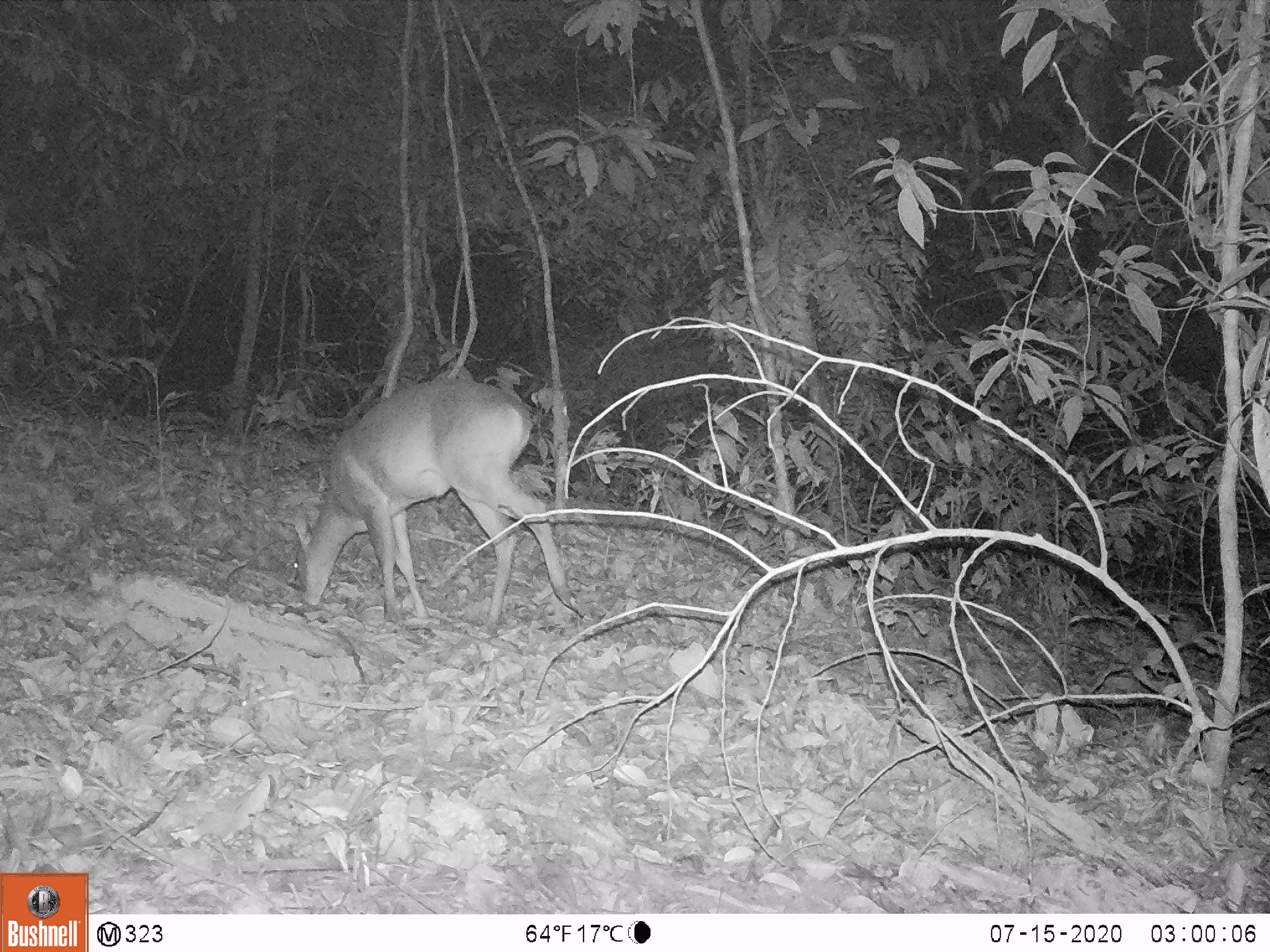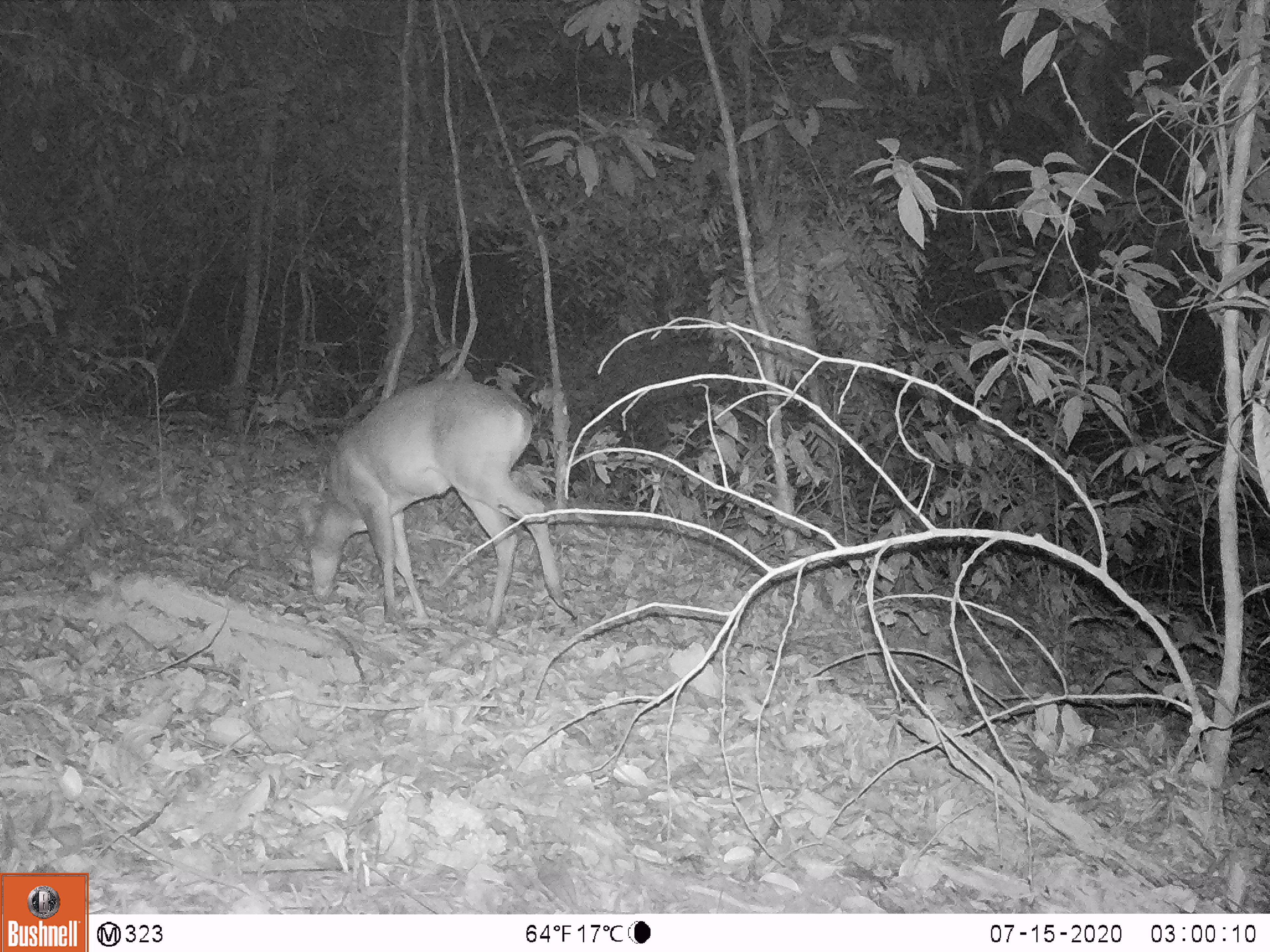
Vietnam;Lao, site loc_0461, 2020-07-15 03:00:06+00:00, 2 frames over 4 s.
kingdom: Animalia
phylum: Chordata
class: Mammalia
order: Artiodactyla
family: Cervidae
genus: Muntiacus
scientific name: Muntiacus vuquangensis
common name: large-antlered muntjac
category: large antlered muntjac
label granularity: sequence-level